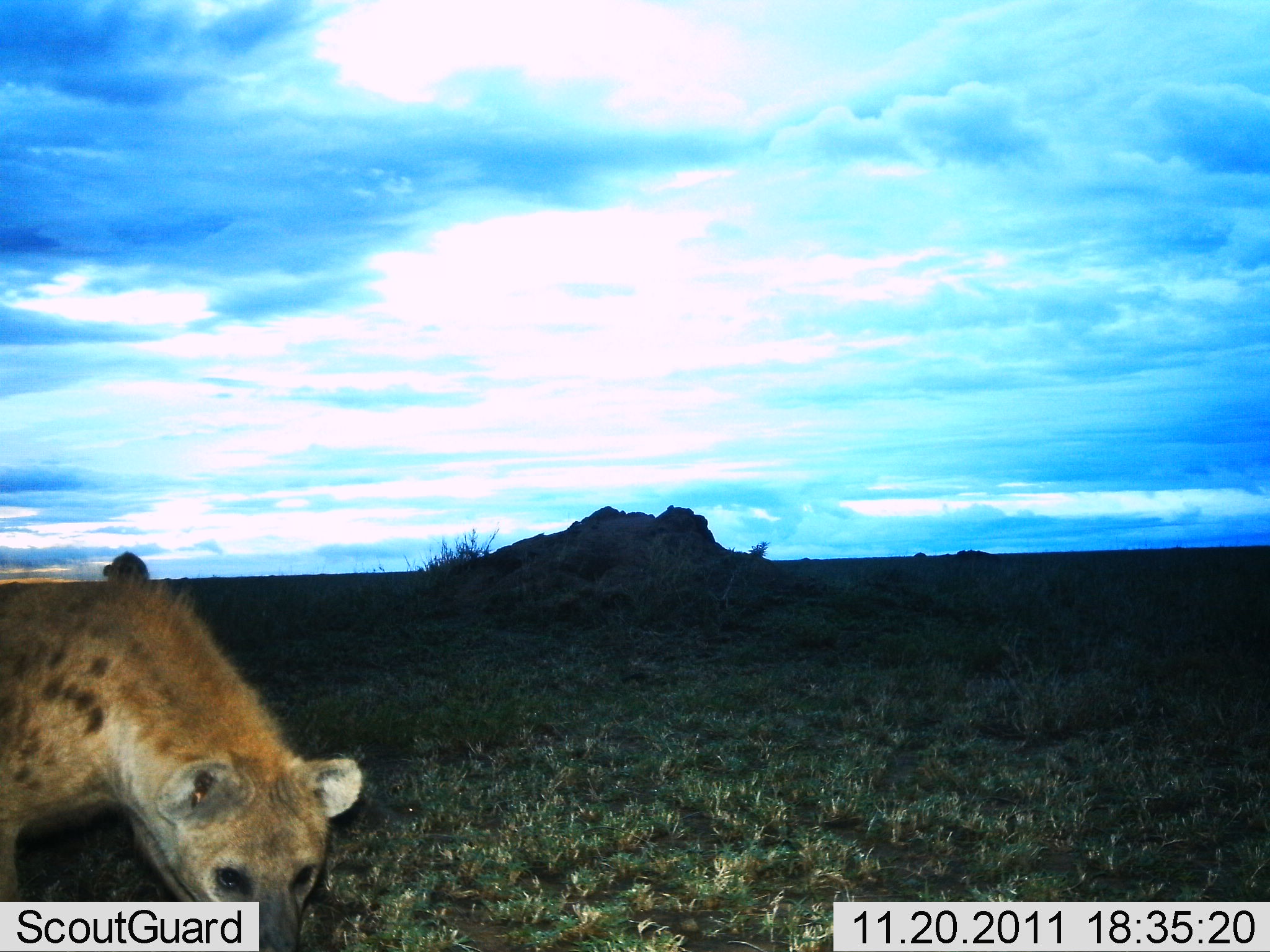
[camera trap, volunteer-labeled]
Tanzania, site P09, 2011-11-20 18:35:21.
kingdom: Animalia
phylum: Chordata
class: Mammalia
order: Carnivora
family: Hyaenidae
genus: Crocuta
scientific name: Crocuta crocuta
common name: spotted hyena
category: hyenaspotted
Hyenaspotted (spotted hyena) (Crocuta crocuta), count 1. Behavior (volunteer vote fractions): standing 87%, resting 0%, moving 7%, interacting 7%. Young present (vote fraction): 0%. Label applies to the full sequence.